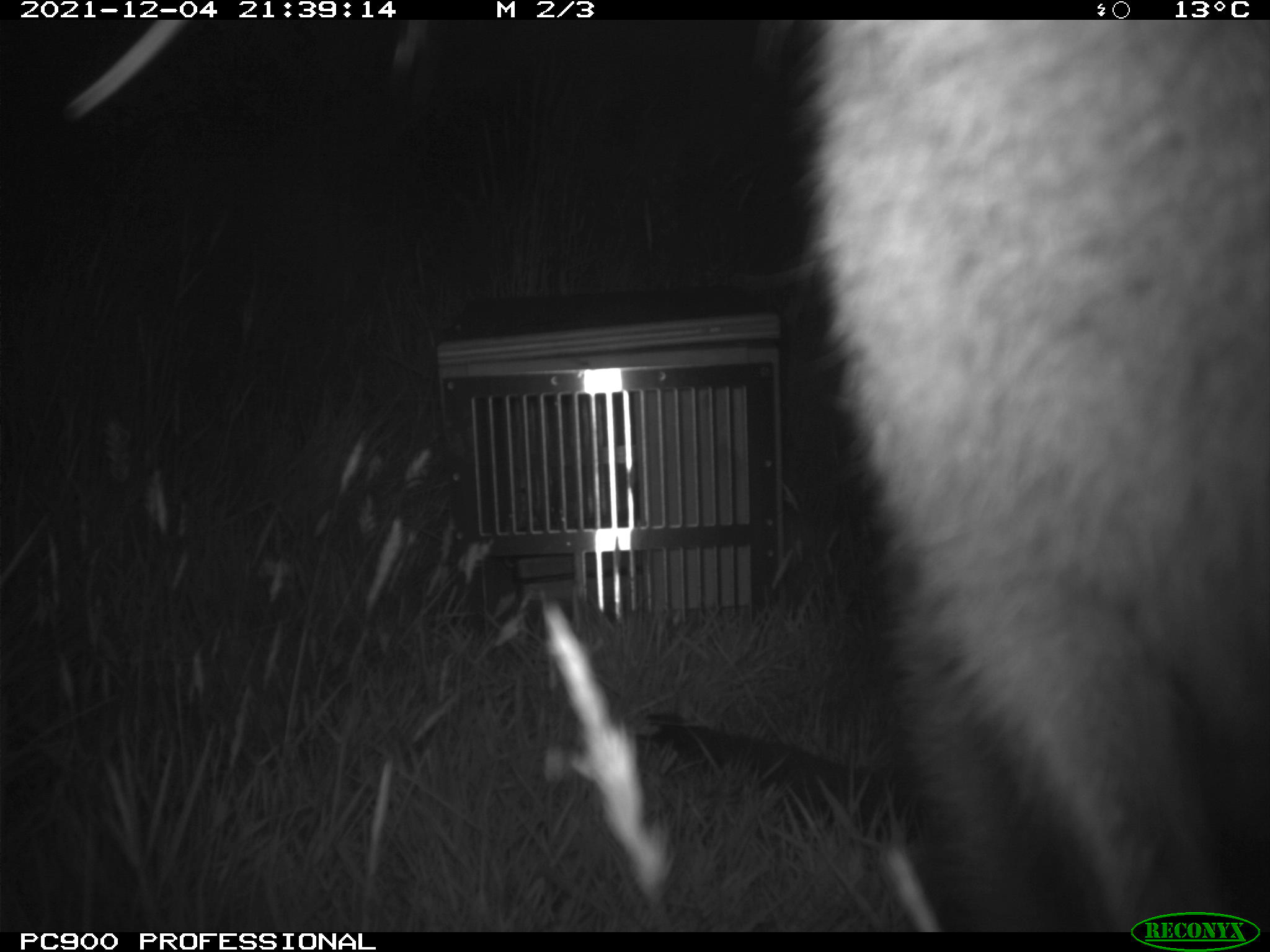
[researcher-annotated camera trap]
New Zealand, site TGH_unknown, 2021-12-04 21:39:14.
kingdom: Animalia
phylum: Chordata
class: Mammalia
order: Diprotodontia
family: Macropodidae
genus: Notamacropus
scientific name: Notamacropus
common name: wallaby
Wallaby (Notamacropus).